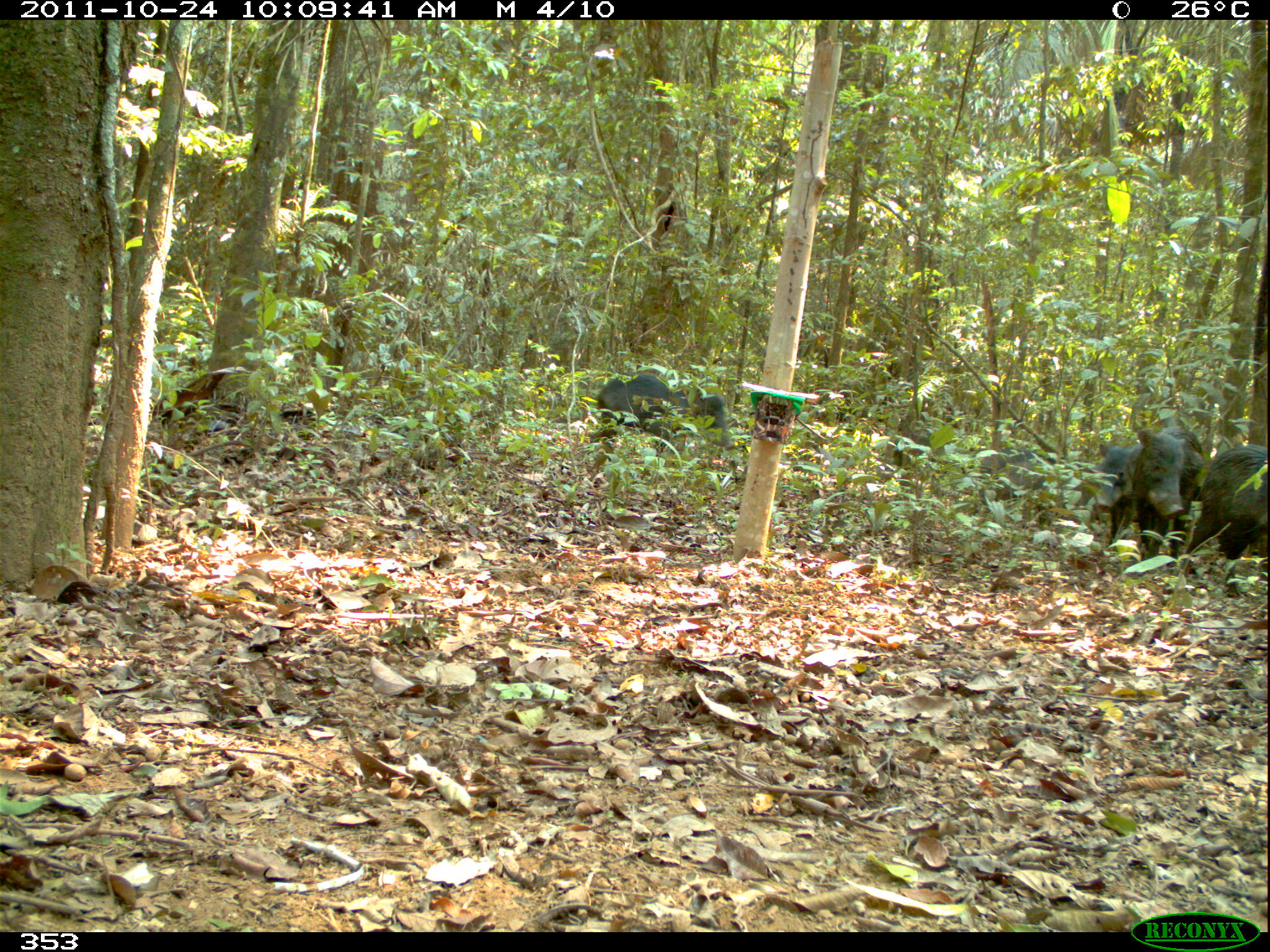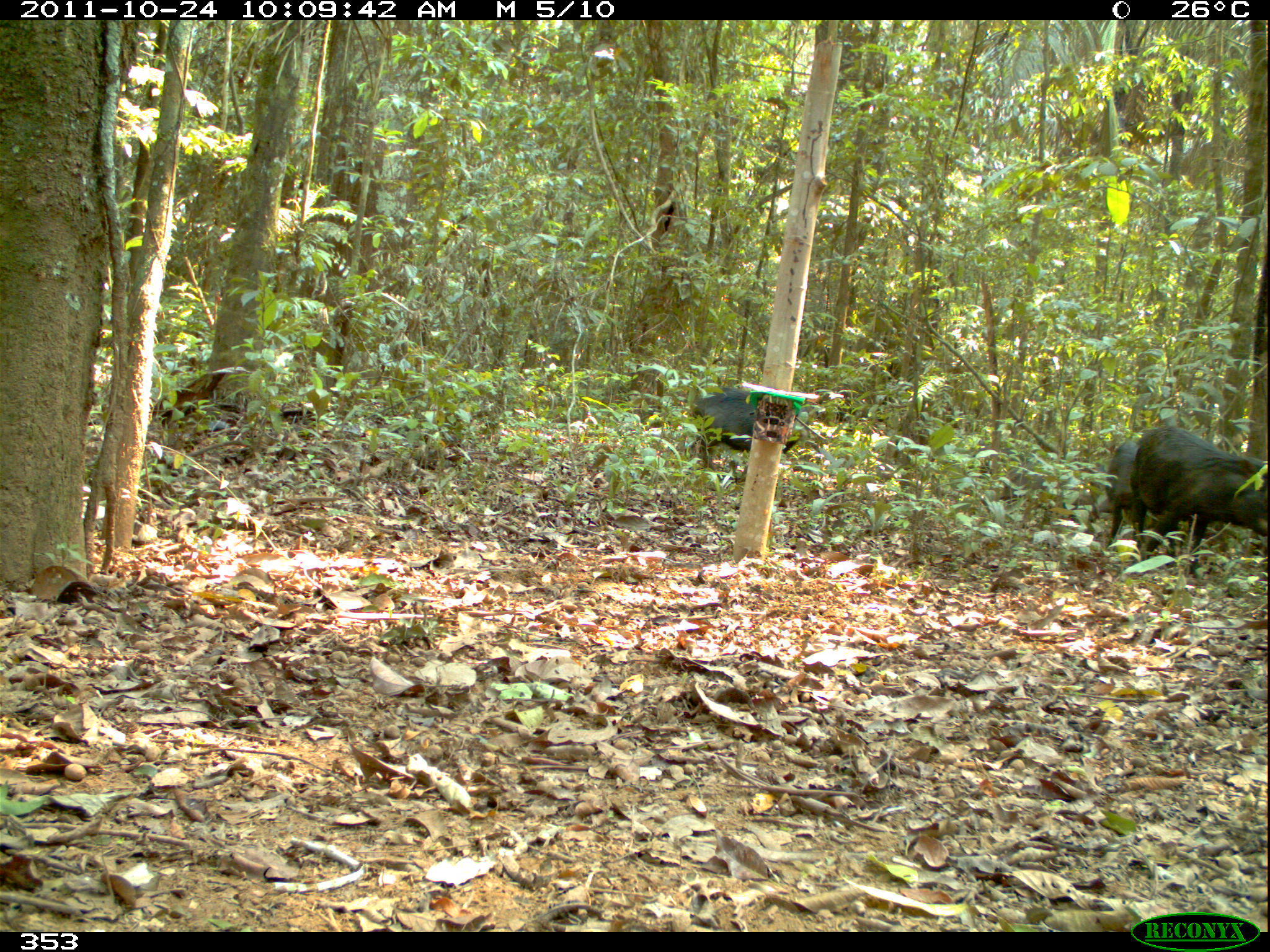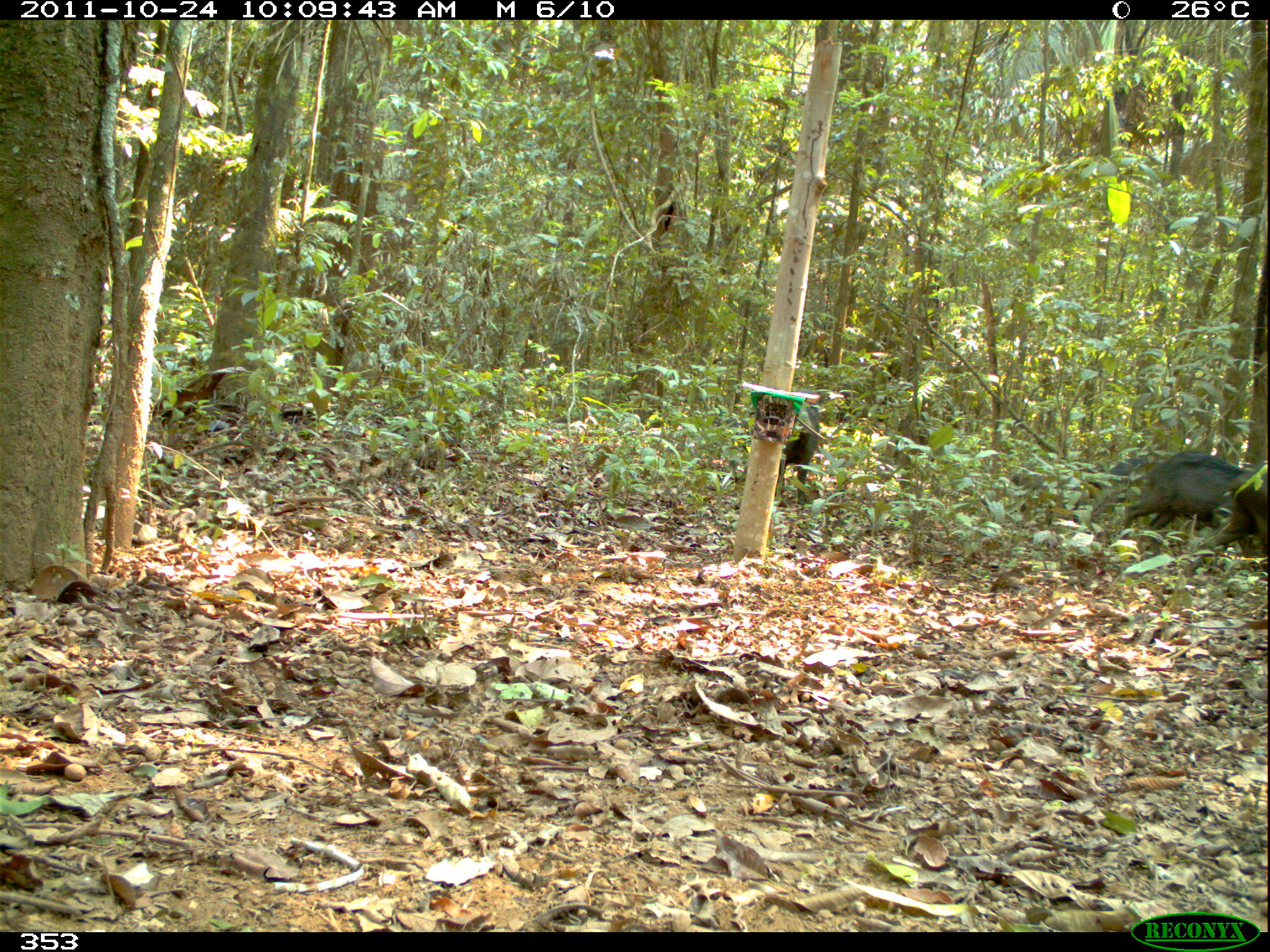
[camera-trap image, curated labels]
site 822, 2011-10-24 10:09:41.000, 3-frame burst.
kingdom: Animalia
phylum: Chordata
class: Mammalia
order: Artiodactyla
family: Tayassuidae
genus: Tayassu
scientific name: Tayassu pecari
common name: white-lipped peccary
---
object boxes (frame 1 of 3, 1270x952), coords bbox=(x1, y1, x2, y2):
tayassu pecari: bbox=(587, 368, 735, 468); bbox=(1180, 444, 1270, 573); bbox=(1129, 425, 1203, 572); bbox=(974, 448, 1059, 531); bbox=(1091, 438, 1142, 555)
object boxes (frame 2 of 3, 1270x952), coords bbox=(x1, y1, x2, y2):
tayassu pecari: bbox=(1130, 422, 1270, 579); bbox=(693, 390, 829, 473); bbox=(1101, 440, 1147, 549)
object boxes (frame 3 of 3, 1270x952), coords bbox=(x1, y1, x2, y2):
tayassu pecari: bbox=(1109, 448, 1261, 572); bbox=(1179, 449, 1270, 579); bbox=(774, 405, 820, 514); bbox=(626, 368, 669, 430)